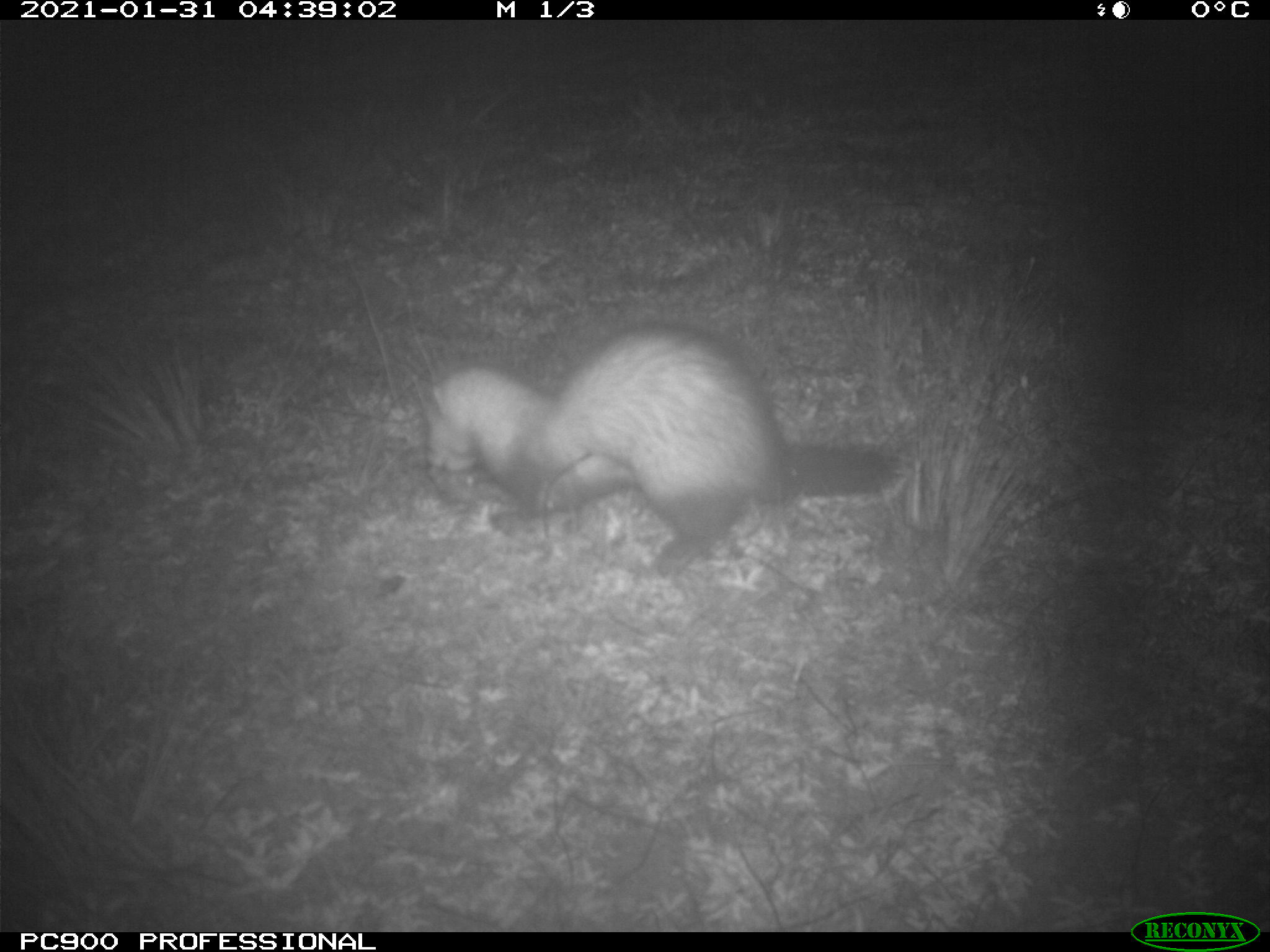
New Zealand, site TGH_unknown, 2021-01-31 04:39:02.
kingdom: Animalia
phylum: Chordata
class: Mammalia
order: Carnivora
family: Mustelidae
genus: Mustela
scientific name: Mustela furo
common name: ferret